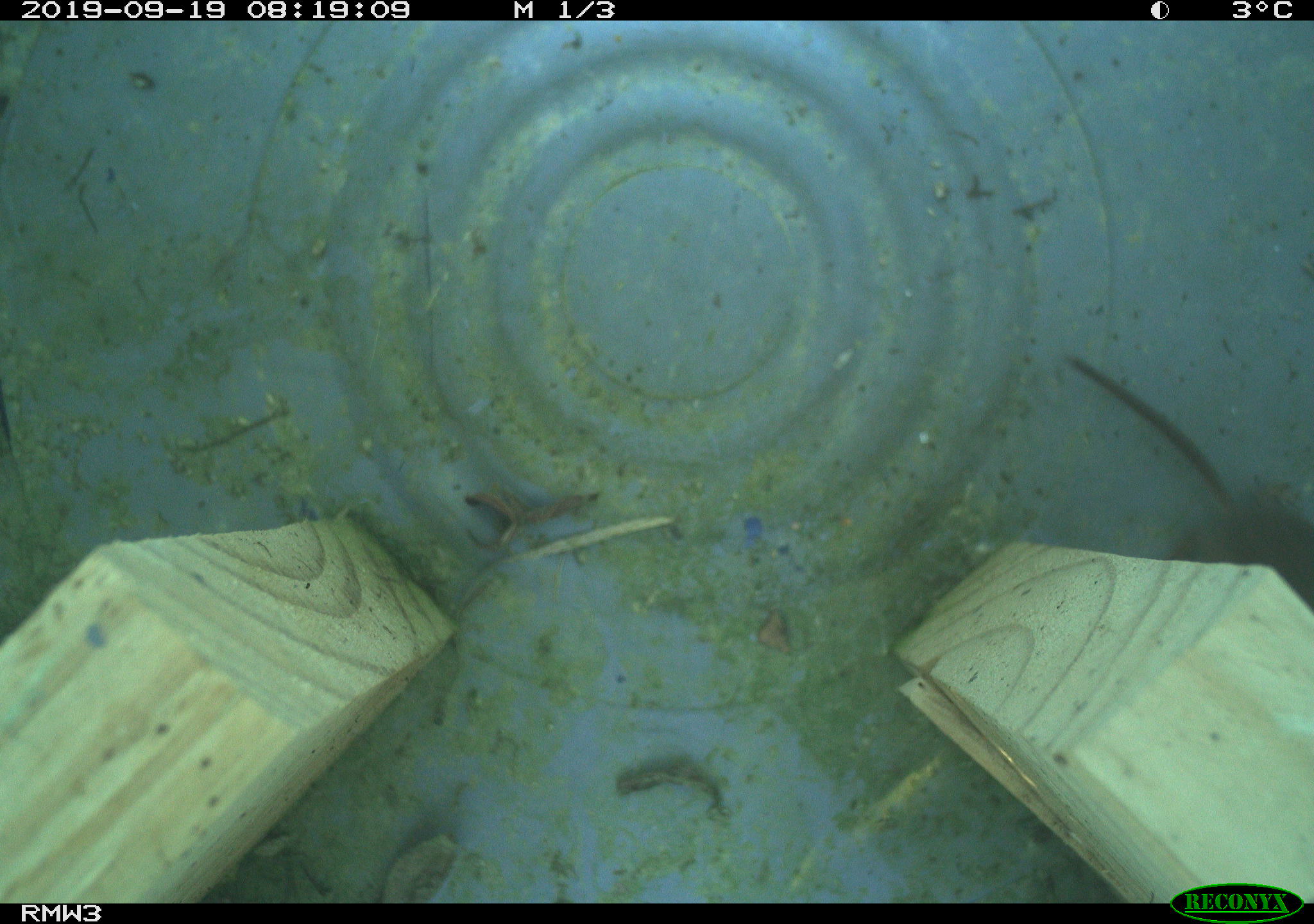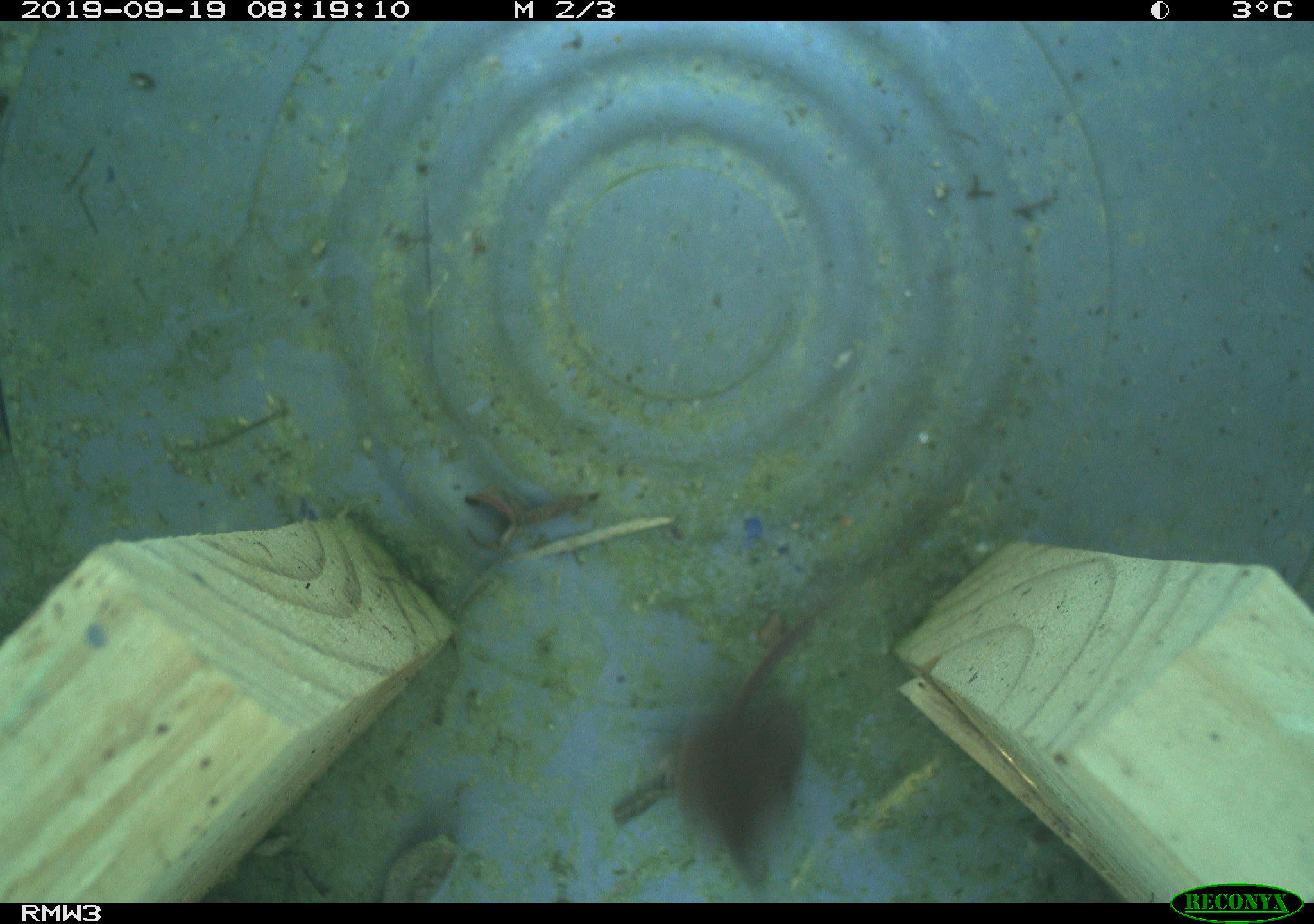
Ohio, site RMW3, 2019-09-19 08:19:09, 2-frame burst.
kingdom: Animalia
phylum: Chordata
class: Mammalia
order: Eulipotyphla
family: Soricidae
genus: Sorex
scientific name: Sorex cinereus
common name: masked shrew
Masked shrew (Sorex cinereus).